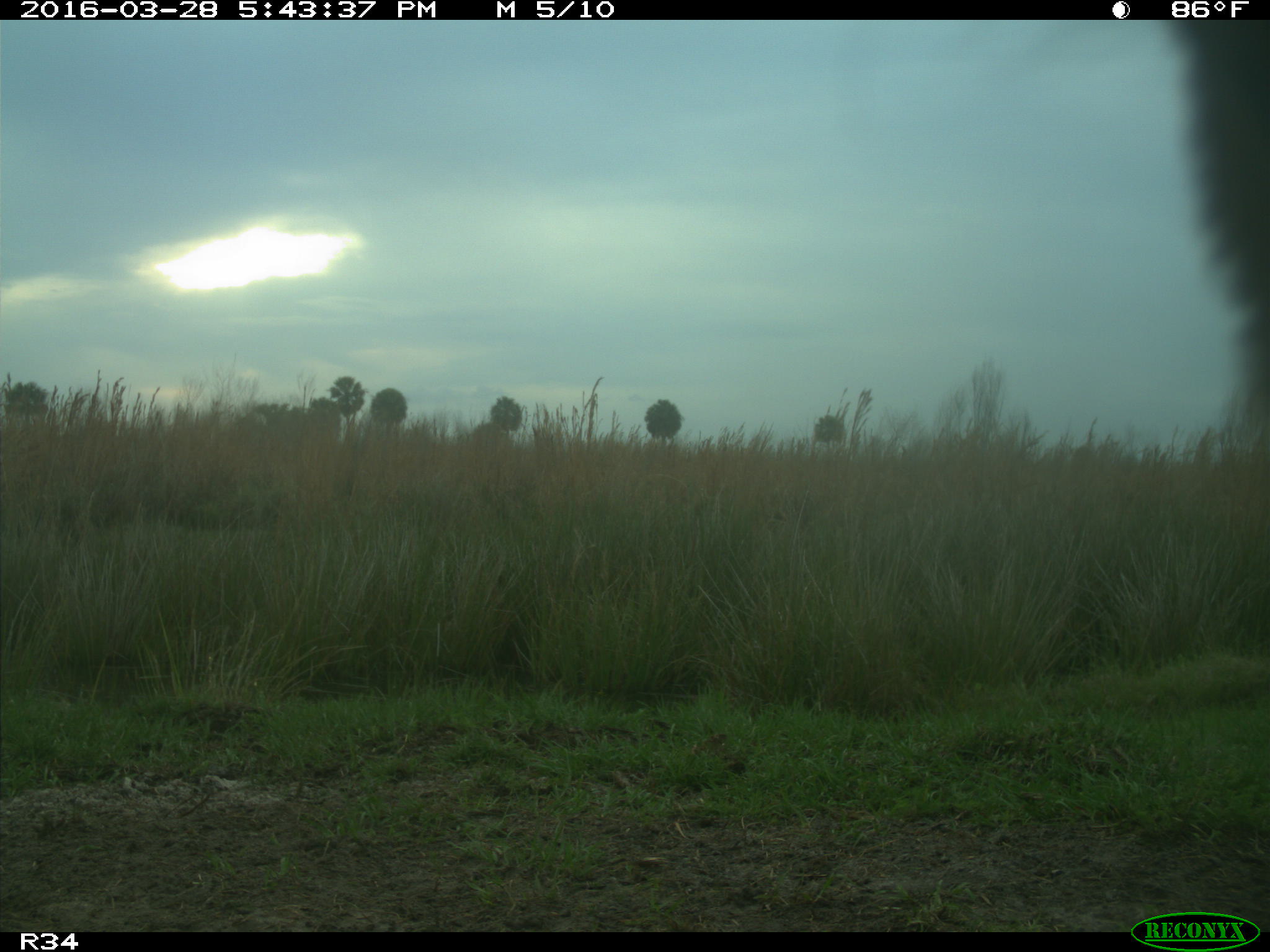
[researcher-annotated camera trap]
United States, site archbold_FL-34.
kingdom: Animalia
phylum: Chordata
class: Mammalia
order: Artiodactyla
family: Bovidae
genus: Bos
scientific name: Bos taurus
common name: domestic cow